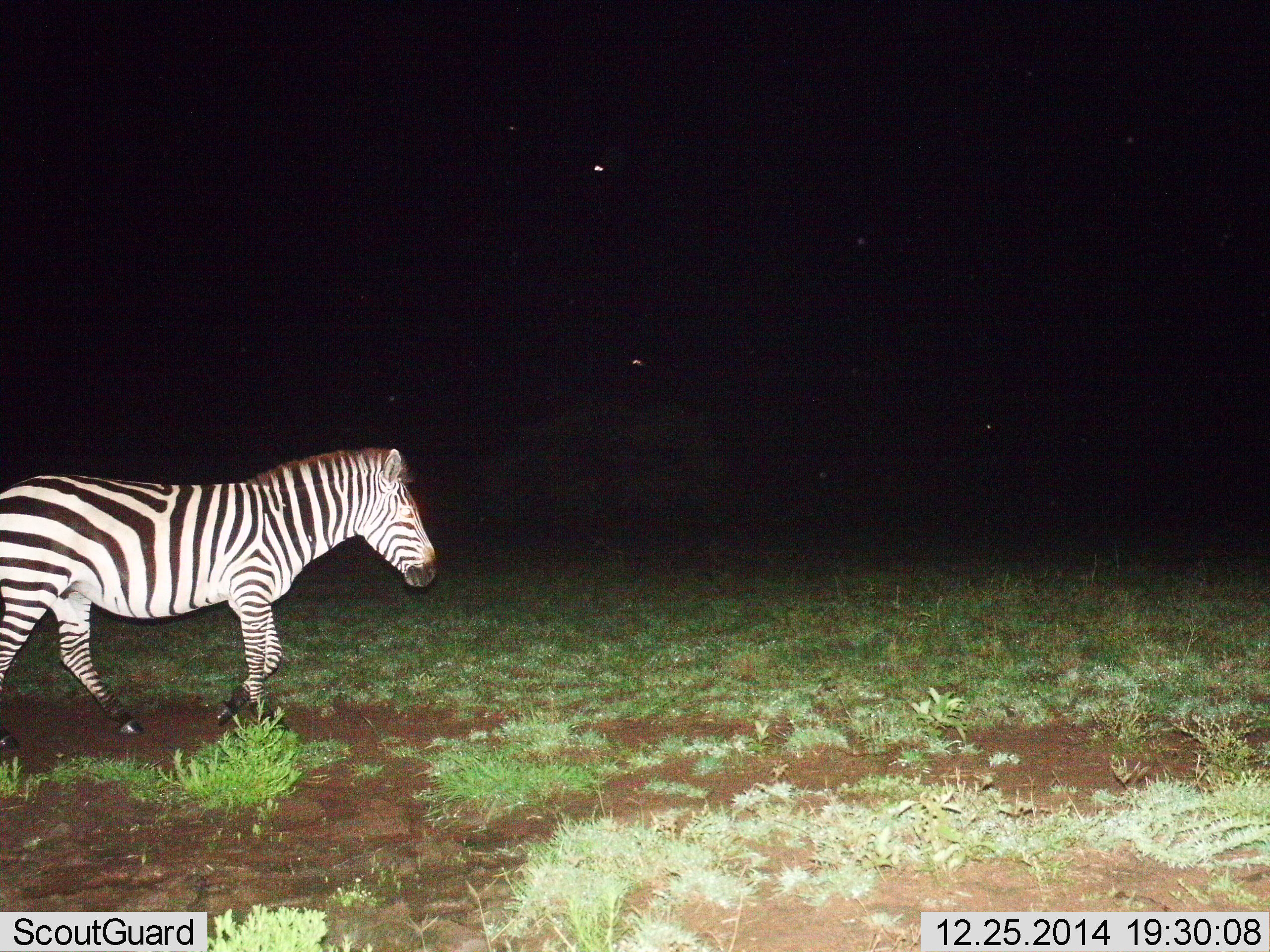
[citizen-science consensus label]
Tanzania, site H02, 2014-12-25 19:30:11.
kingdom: Animalia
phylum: Chordata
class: Mammalia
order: Perissodactyla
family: Equidae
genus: Equus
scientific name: Equus quagga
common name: plains zebra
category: zebra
Zebra (plains zebra) (Equus quagga), count 1. Behavior (volunteer vote fractions): standing 10%, resting 0%, moving 90%, interacting 0%. Young present (vote fraction): 0%. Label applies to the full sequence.